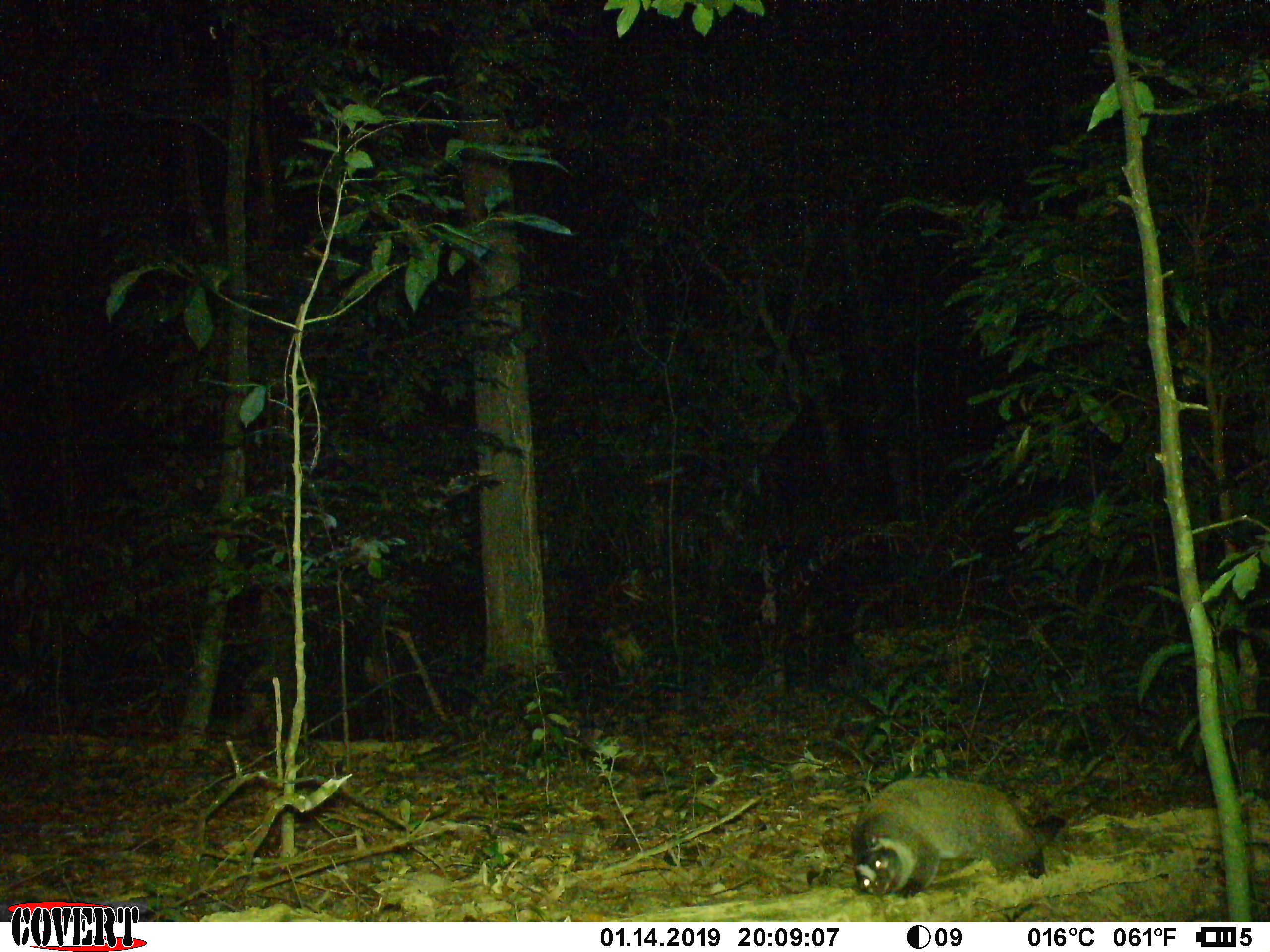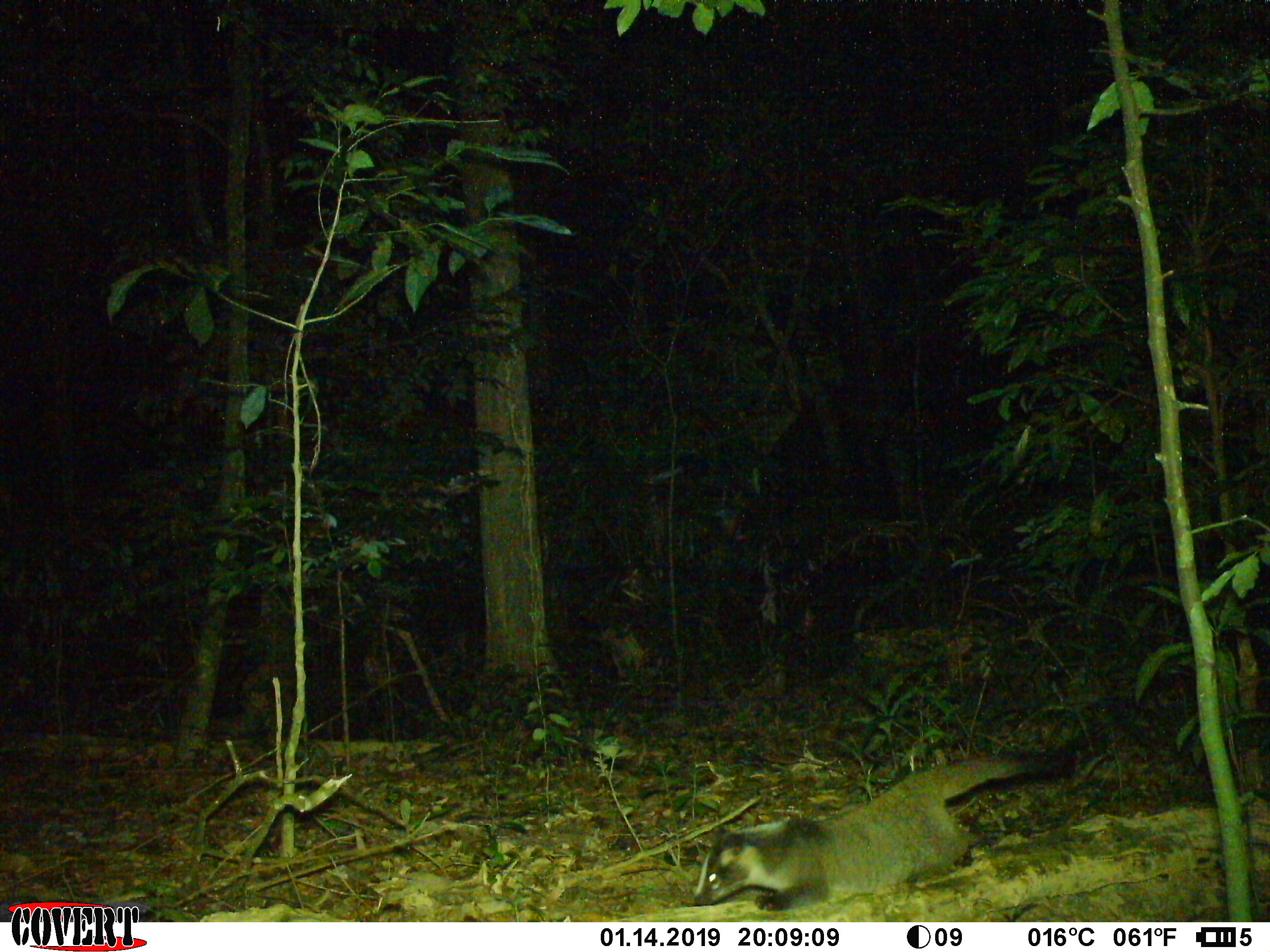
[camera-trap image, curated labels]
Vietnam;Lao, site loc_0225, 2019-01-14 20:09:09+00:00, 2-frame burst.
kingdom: Animalia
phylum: Chordata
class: Mammalia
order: Carnivora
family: Viverridae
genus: Paguma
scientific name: Paguma larvata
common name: masked palm civet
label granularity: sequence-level